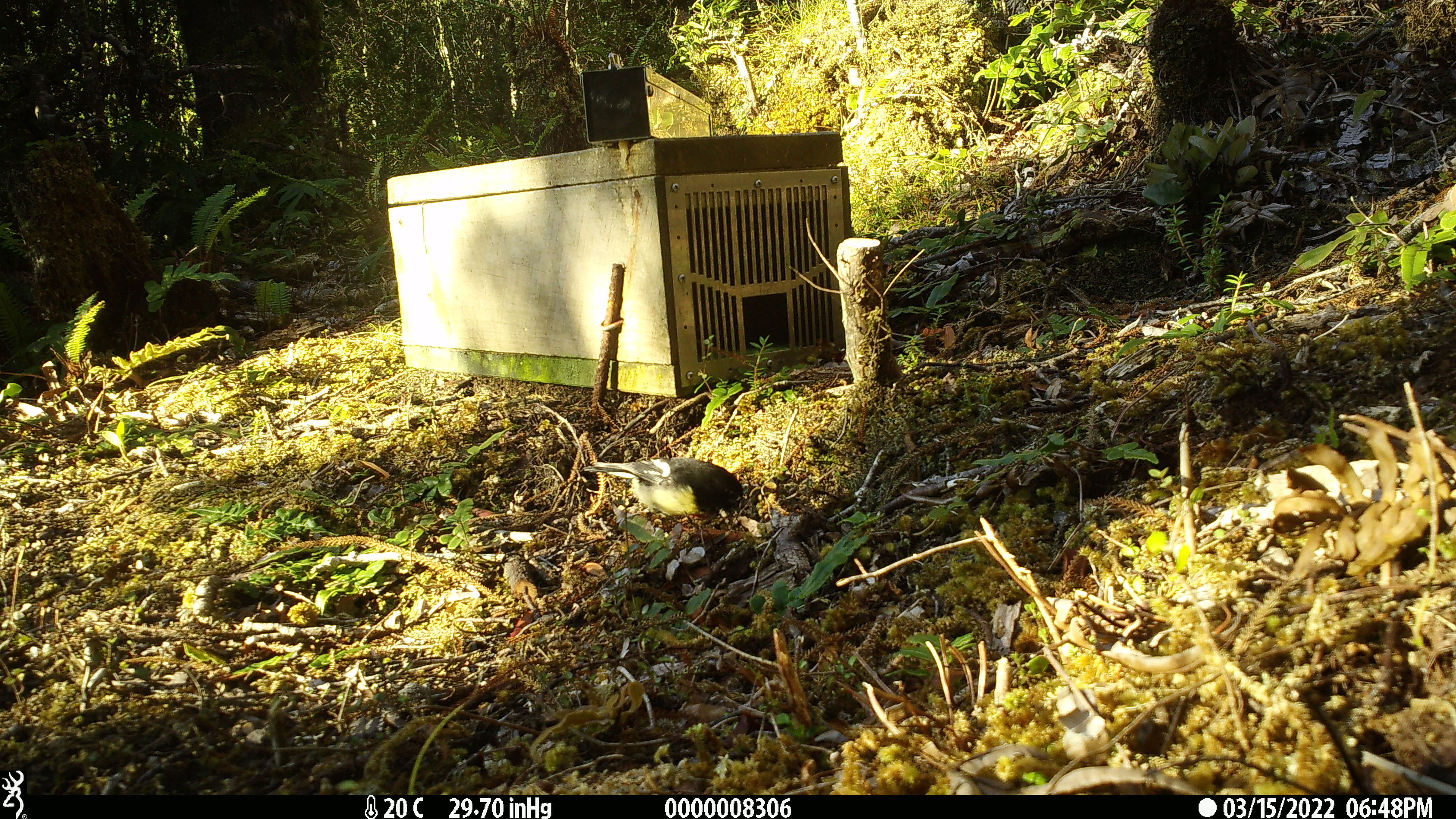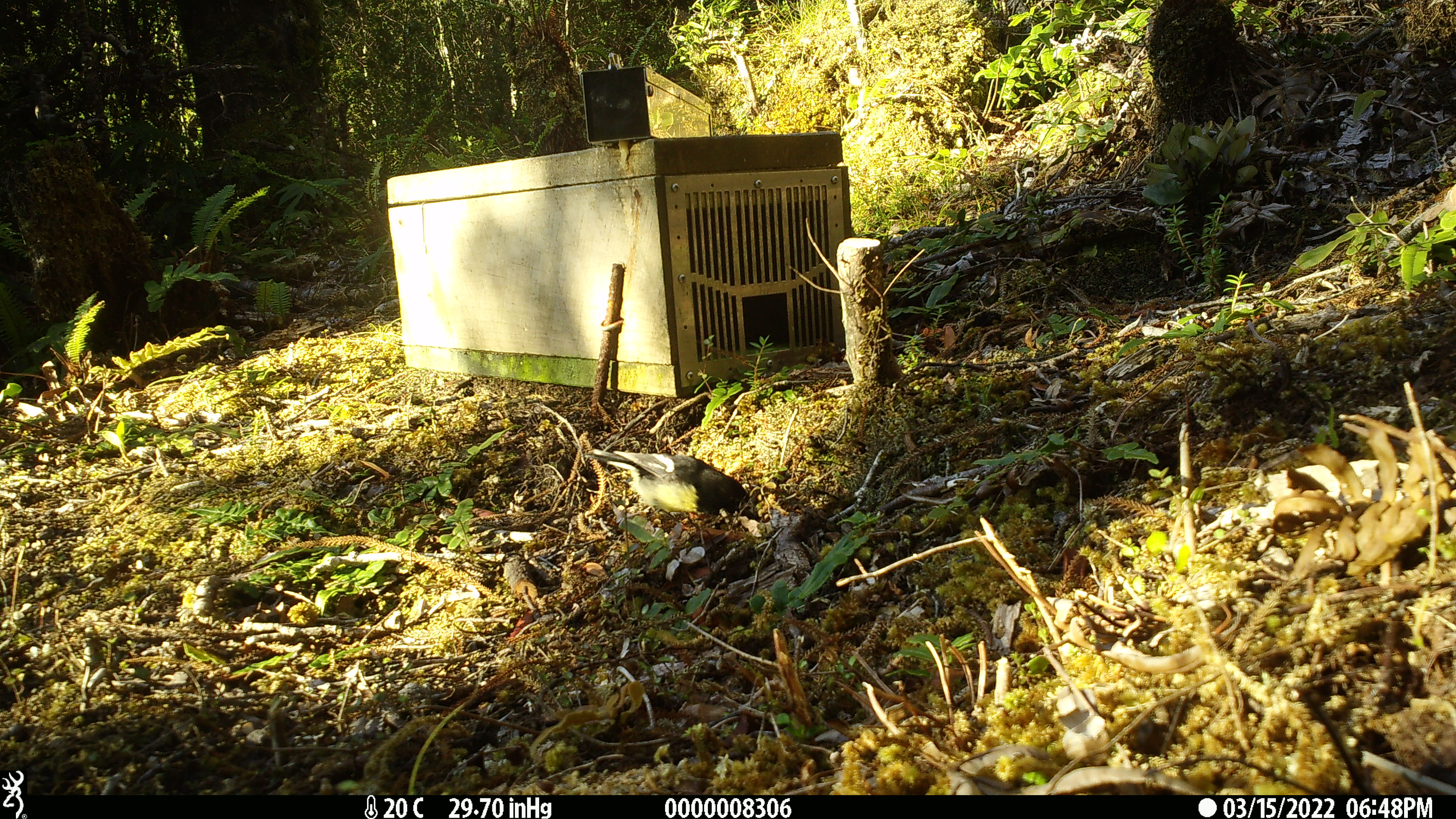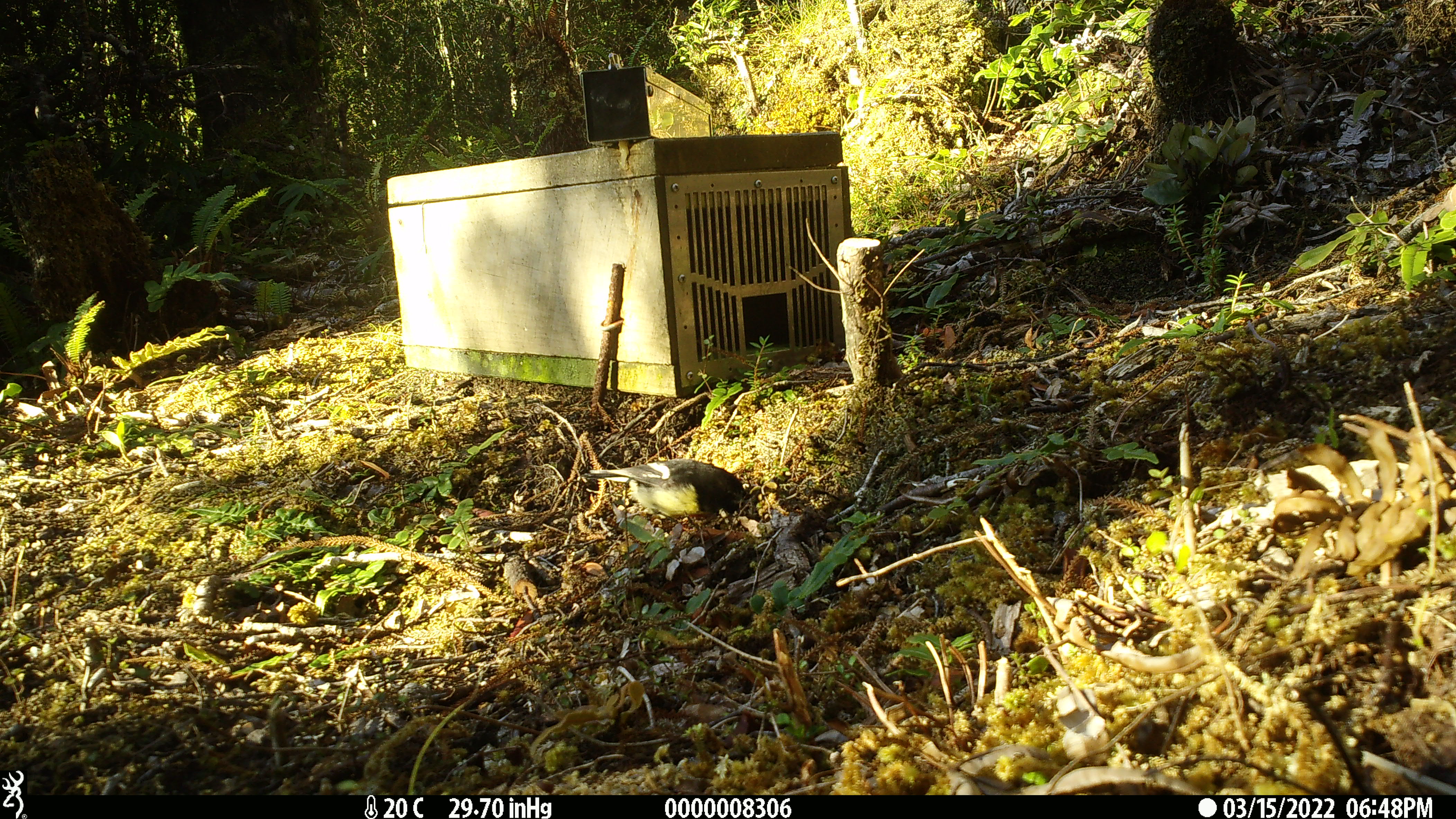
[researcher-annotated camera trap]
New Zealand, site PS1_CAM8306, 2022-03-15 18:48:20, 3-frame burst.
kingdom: Animalia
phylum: Chordata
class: Aves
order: Passeriformes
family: Petroicidae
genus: Petroica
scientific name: Petroica macrocephala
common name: tomtit